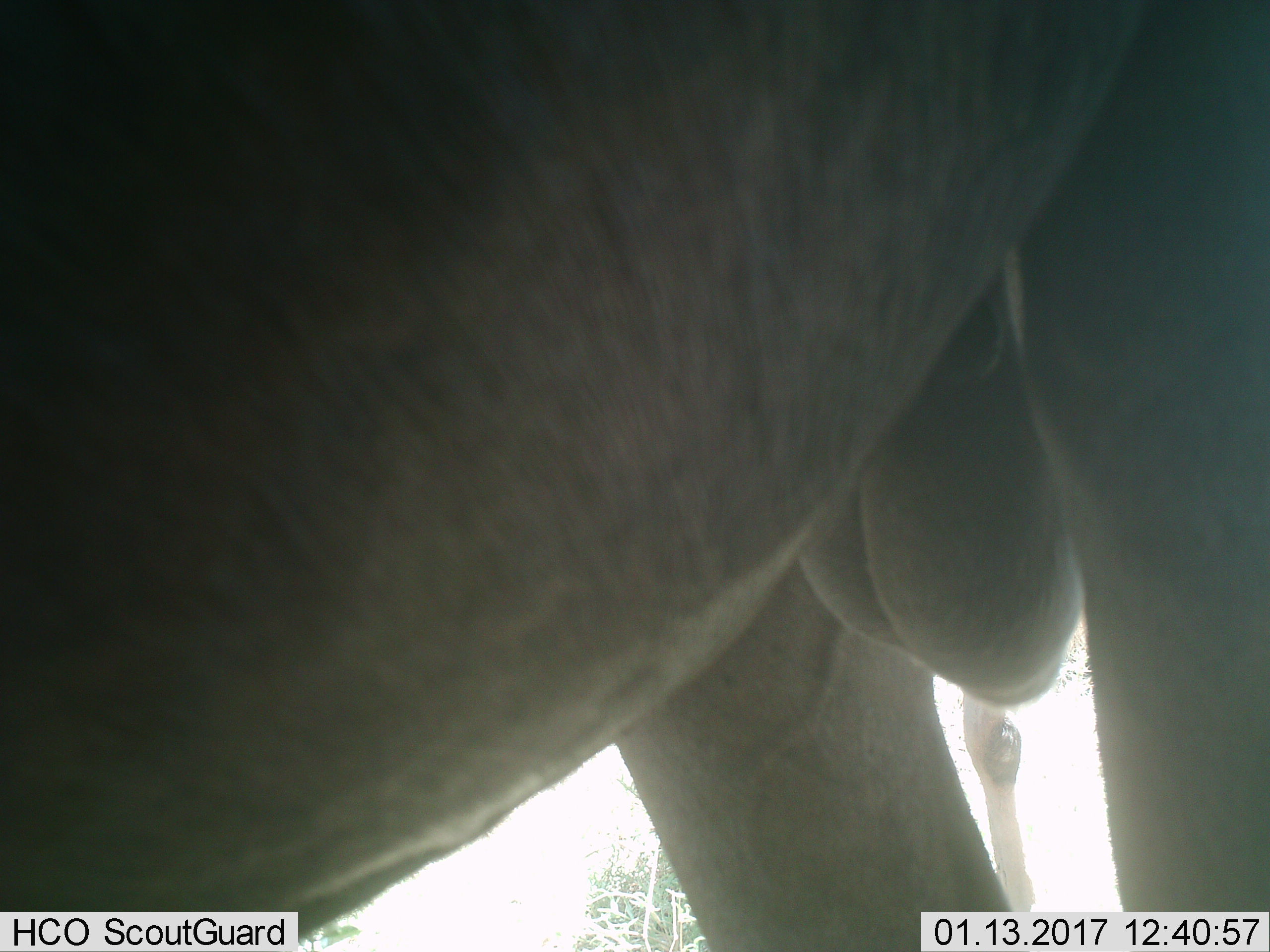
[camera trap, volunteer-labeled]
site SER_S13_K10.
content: unidentified animal